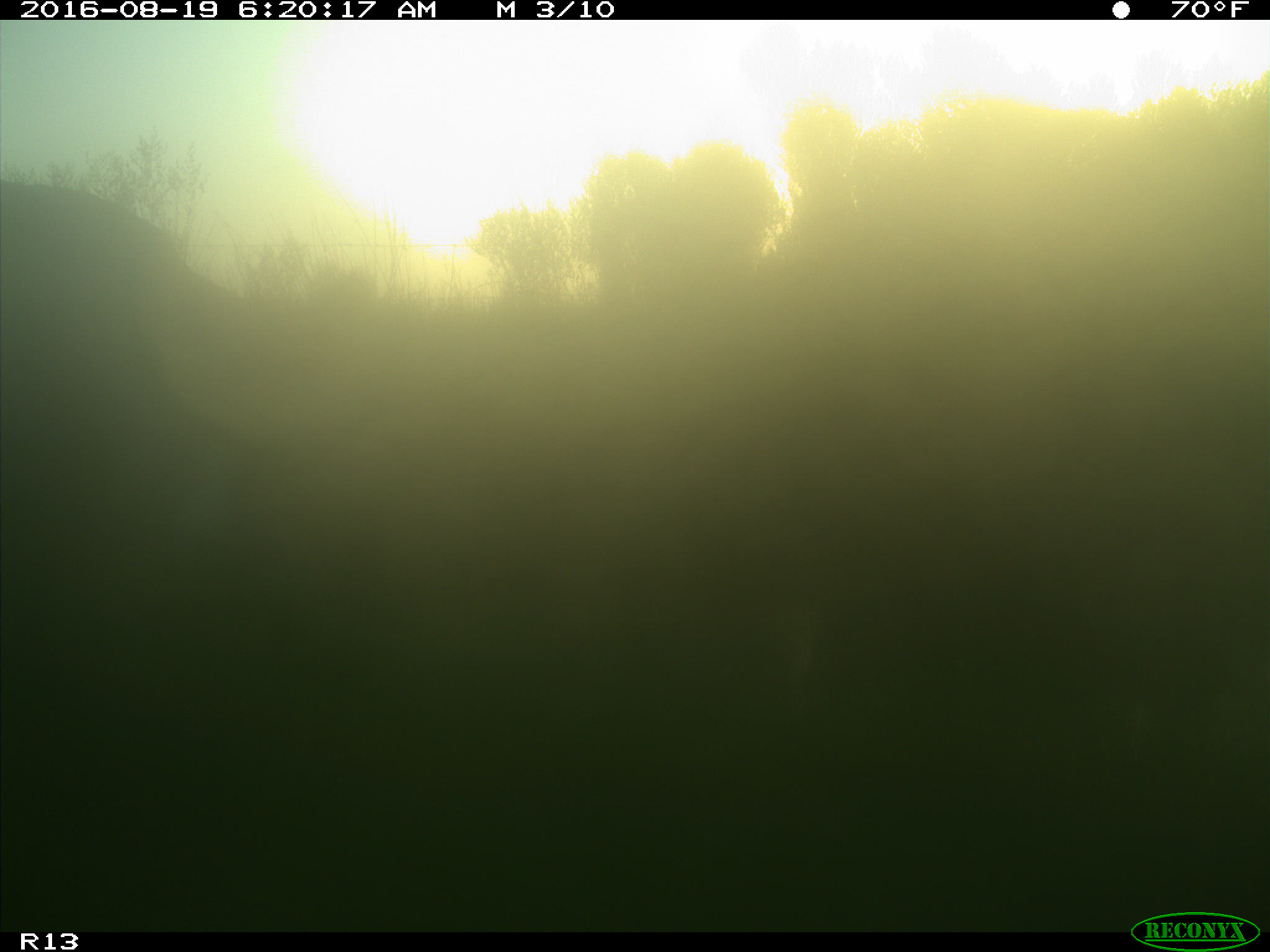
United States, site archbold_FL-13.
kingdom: Animalia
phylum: Chordata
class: Mammalia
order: Artiodactyla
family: Bovidae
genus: Bos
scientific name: Bos taurus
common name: domestic cow